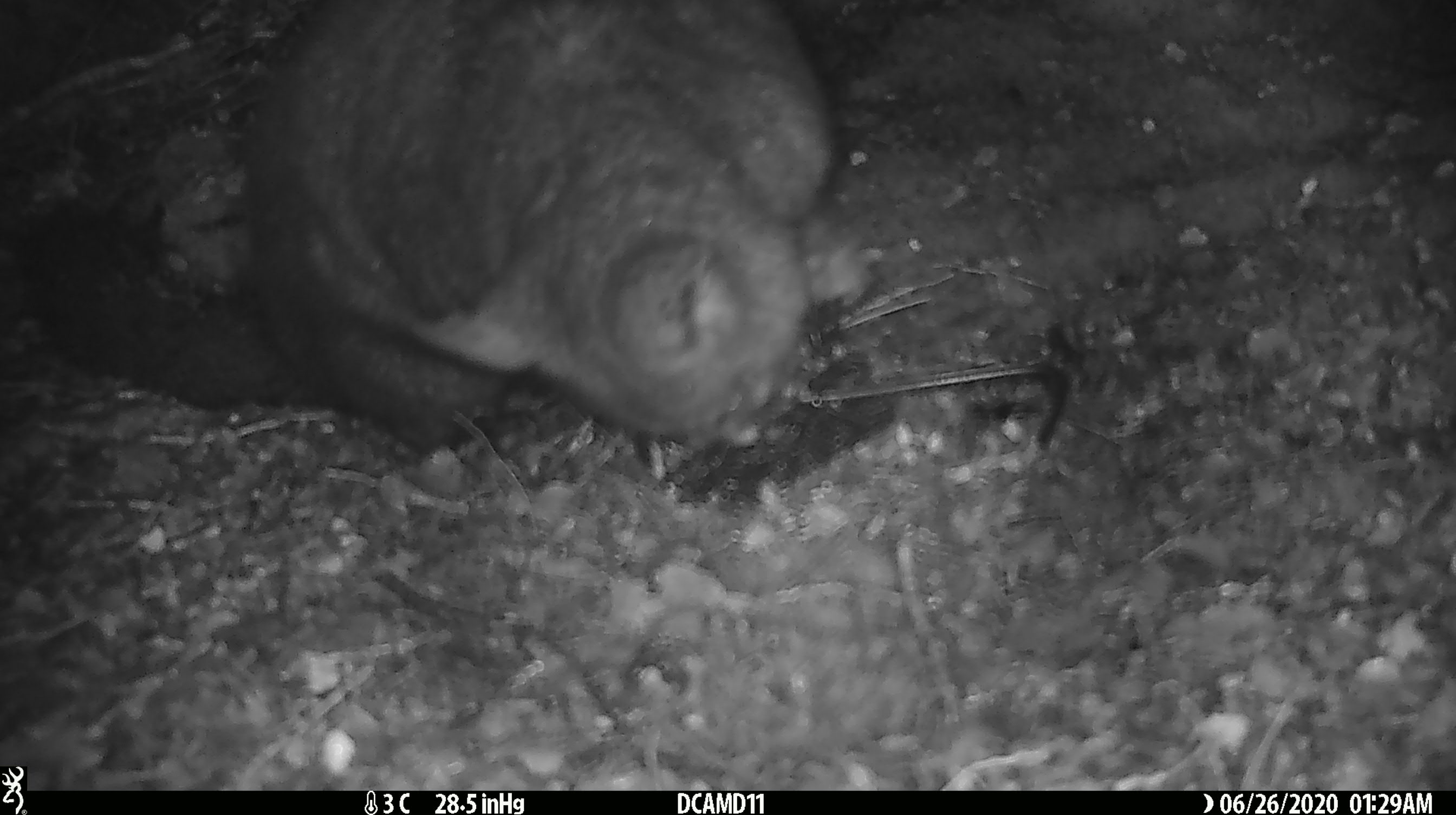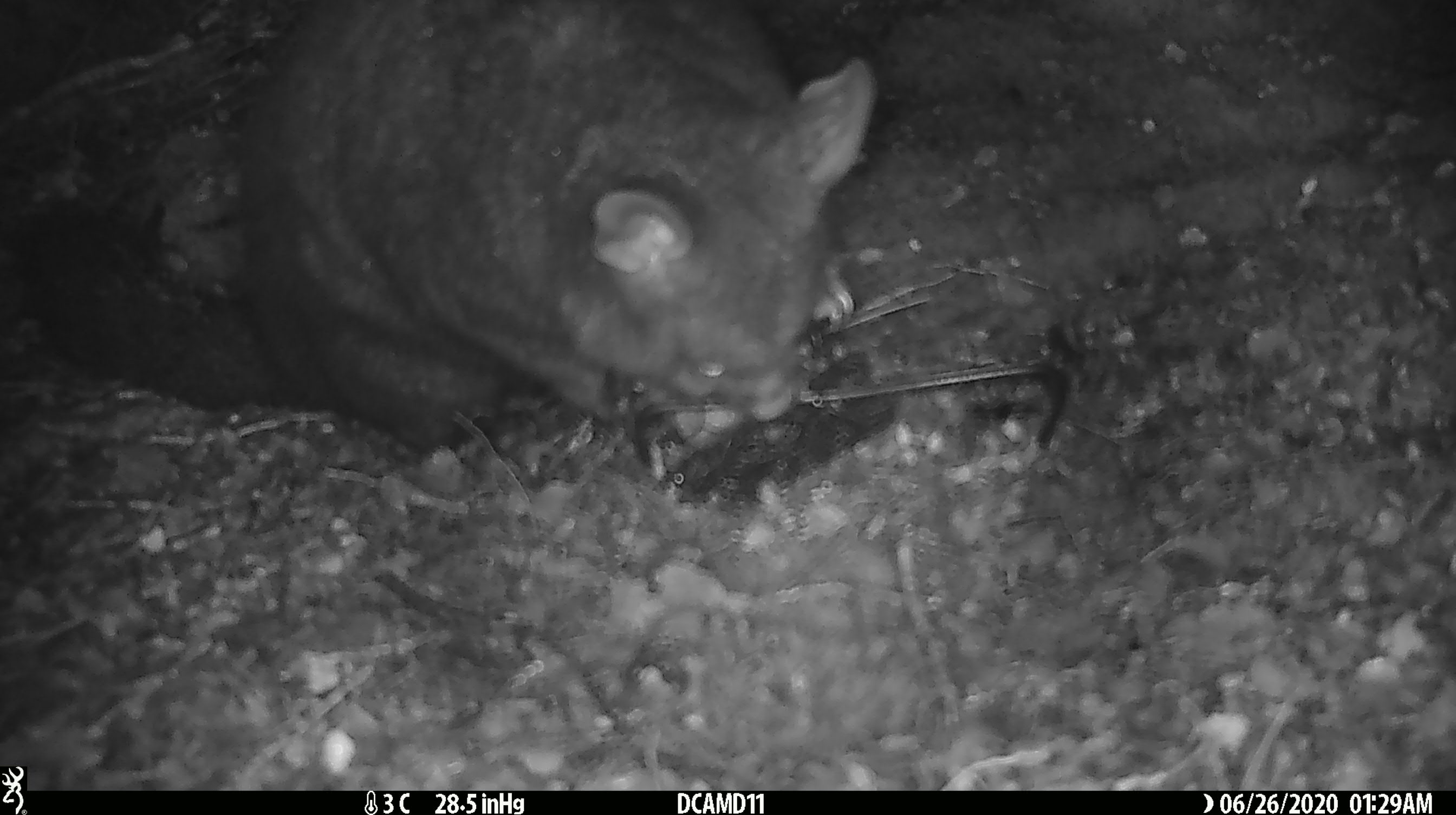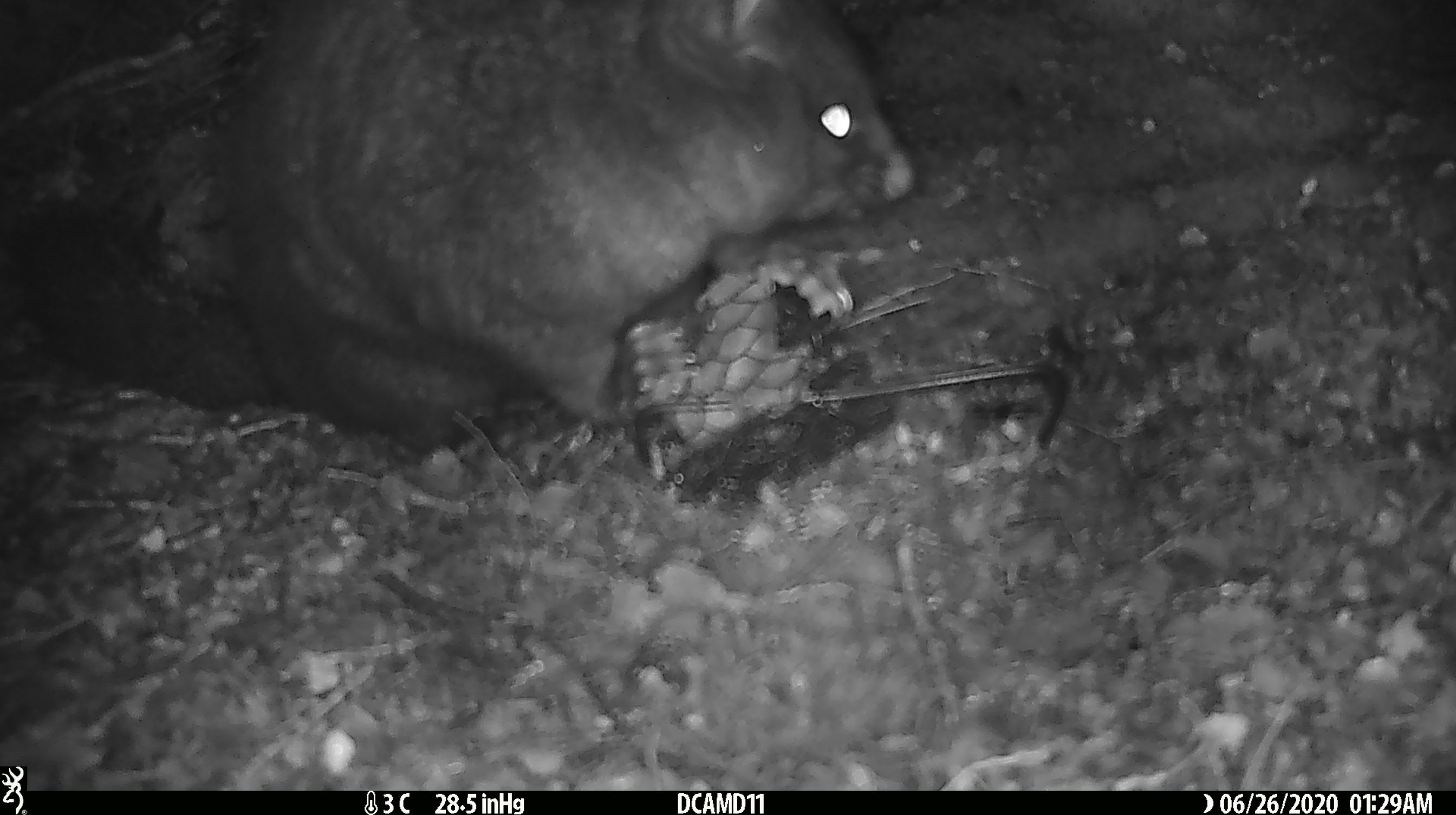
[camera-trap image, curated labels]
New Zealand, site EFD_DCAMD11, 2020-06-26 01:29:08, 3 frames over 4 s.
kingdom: Animalia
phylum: Chordata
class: Mammalia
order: Diprotodontia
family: Phalangeridae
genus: Trichosurus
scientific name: Trichosurus vulpecula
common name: common brushtail possum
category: possum